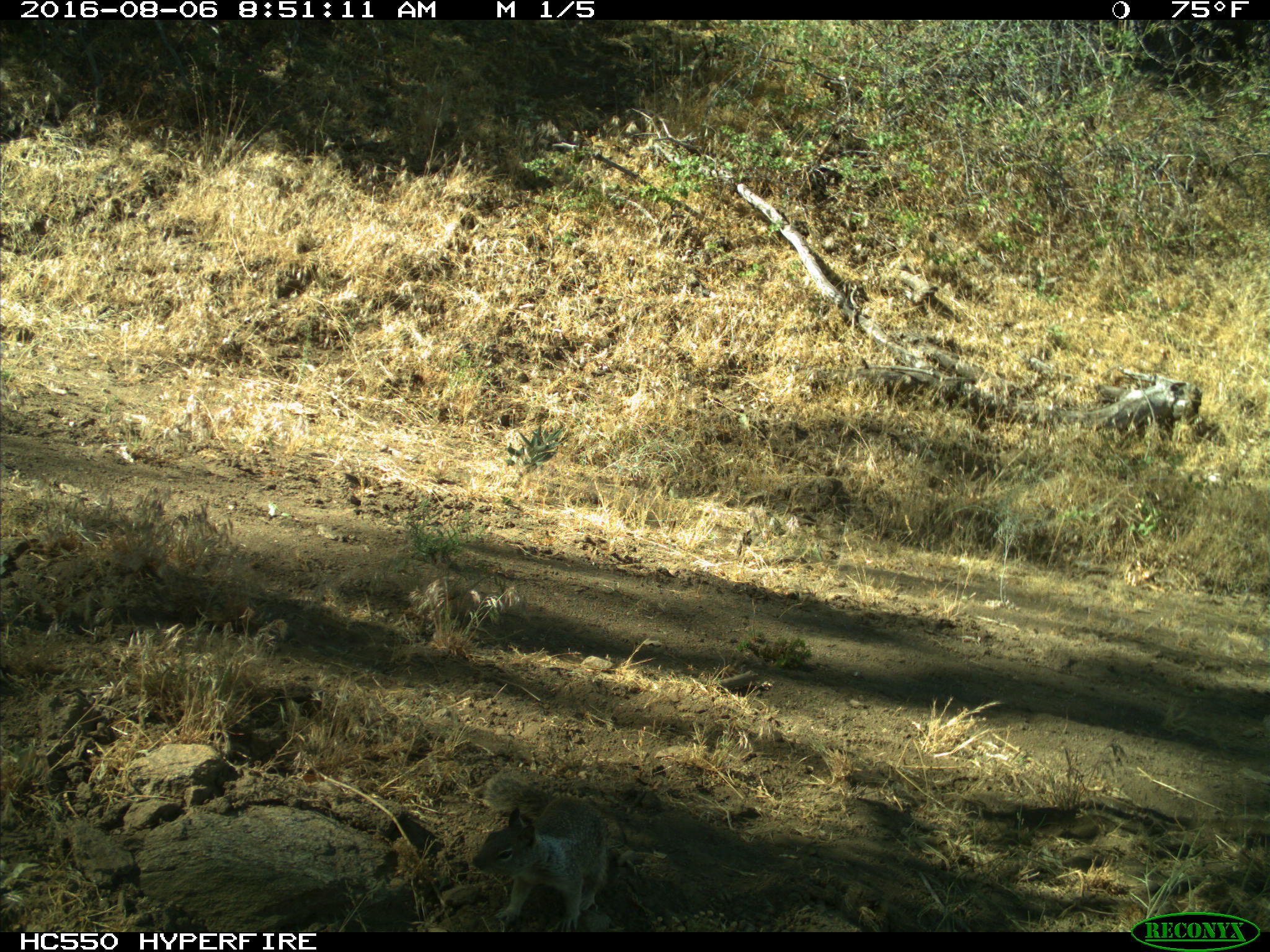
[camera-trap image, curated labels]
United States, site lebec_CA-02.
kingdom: Animalia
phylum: Chordata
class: Mammalia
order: Rodentia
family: Sciuridae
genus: Otospermophilus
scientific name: Otospermophilus beecheyi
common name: california ground squirrel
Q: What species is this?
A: Otospermophilus beecheyi (california ground squirrel).